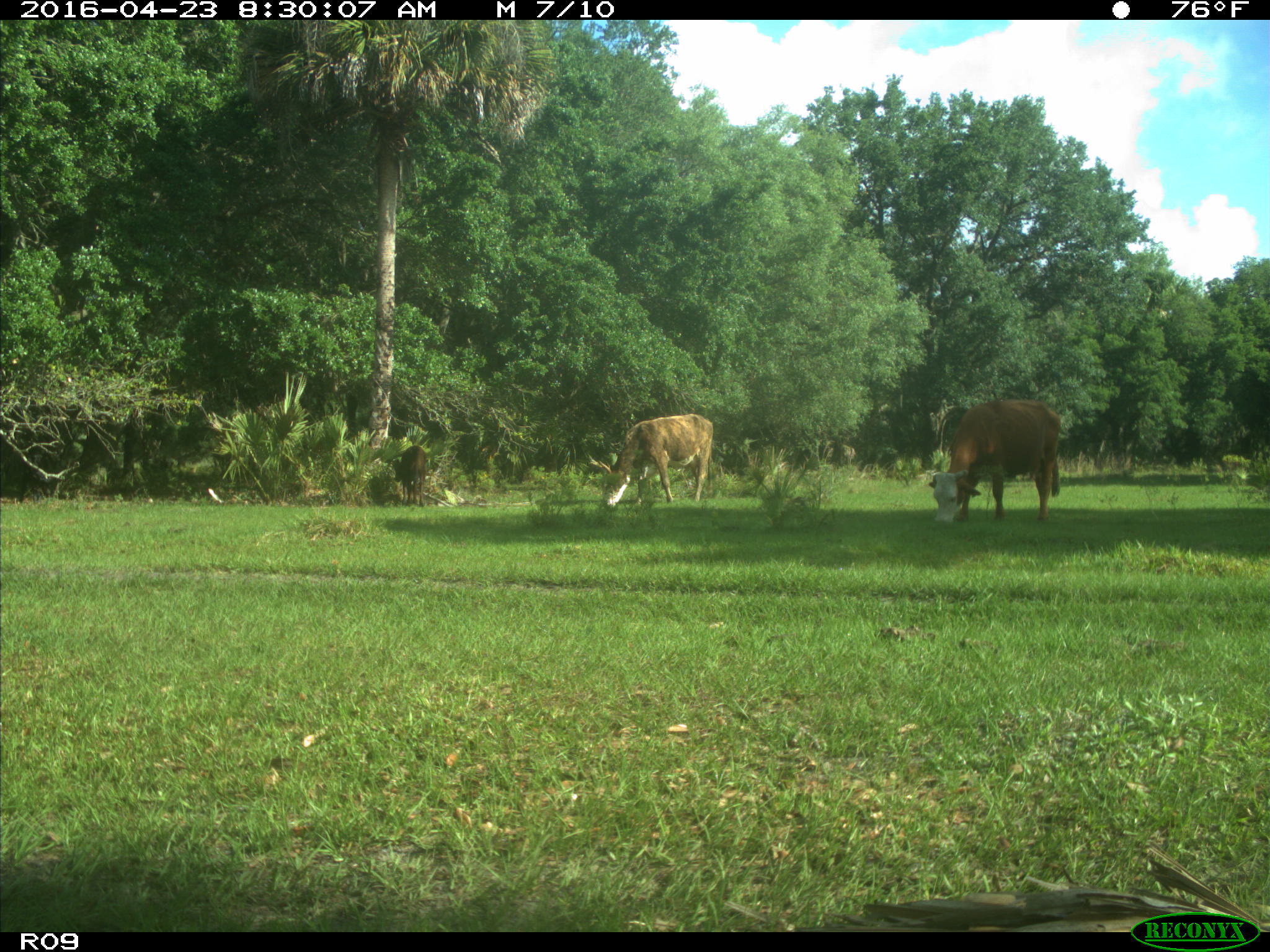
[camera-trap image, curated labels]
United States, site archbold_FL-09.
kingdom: Animalia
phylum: Chordata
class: Mammalia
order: Artiodactyla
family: Bovidae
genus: Bos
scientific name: Bos taurus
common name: domestic cow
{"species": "Bos taurus (domestic cow)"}